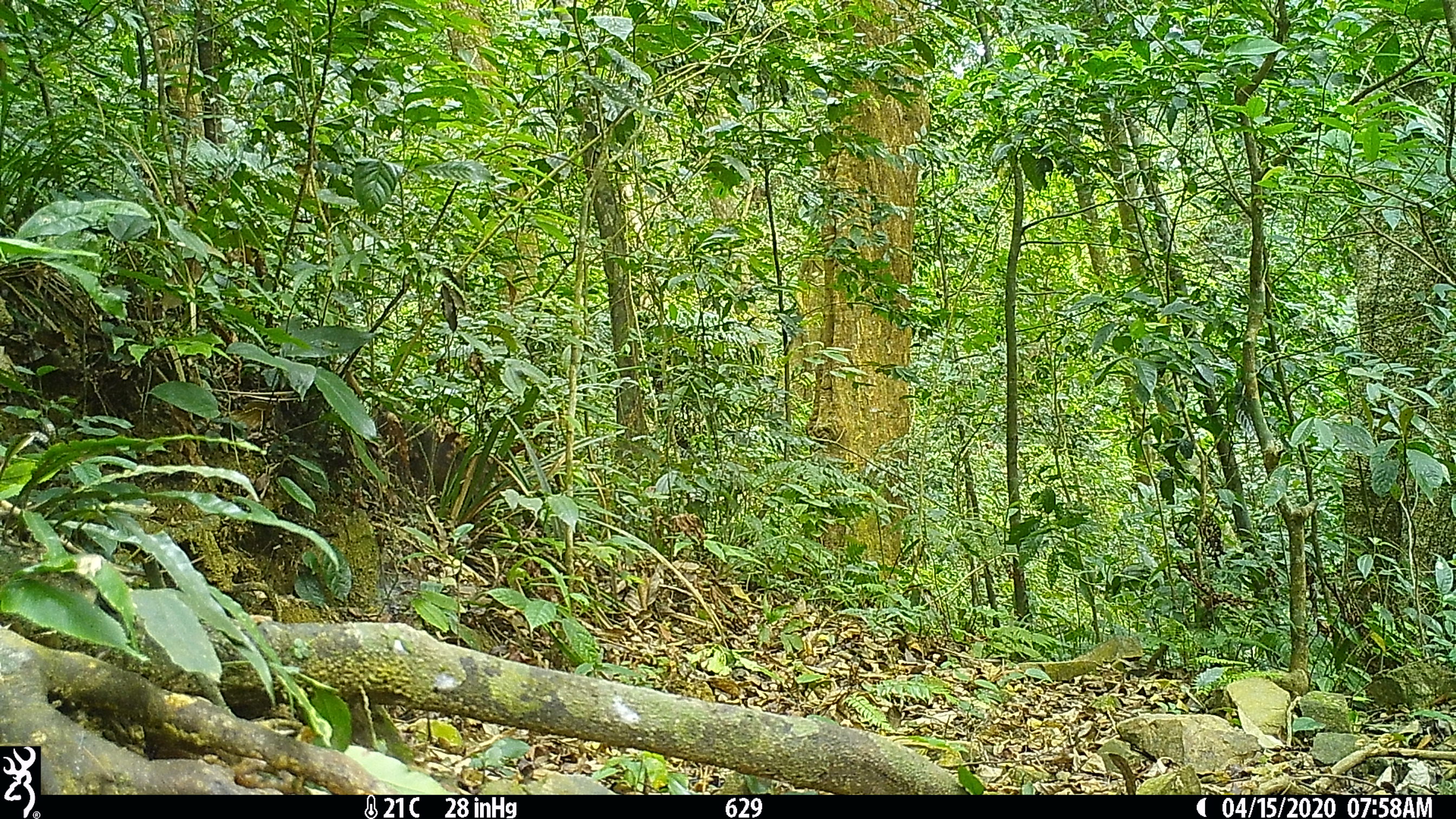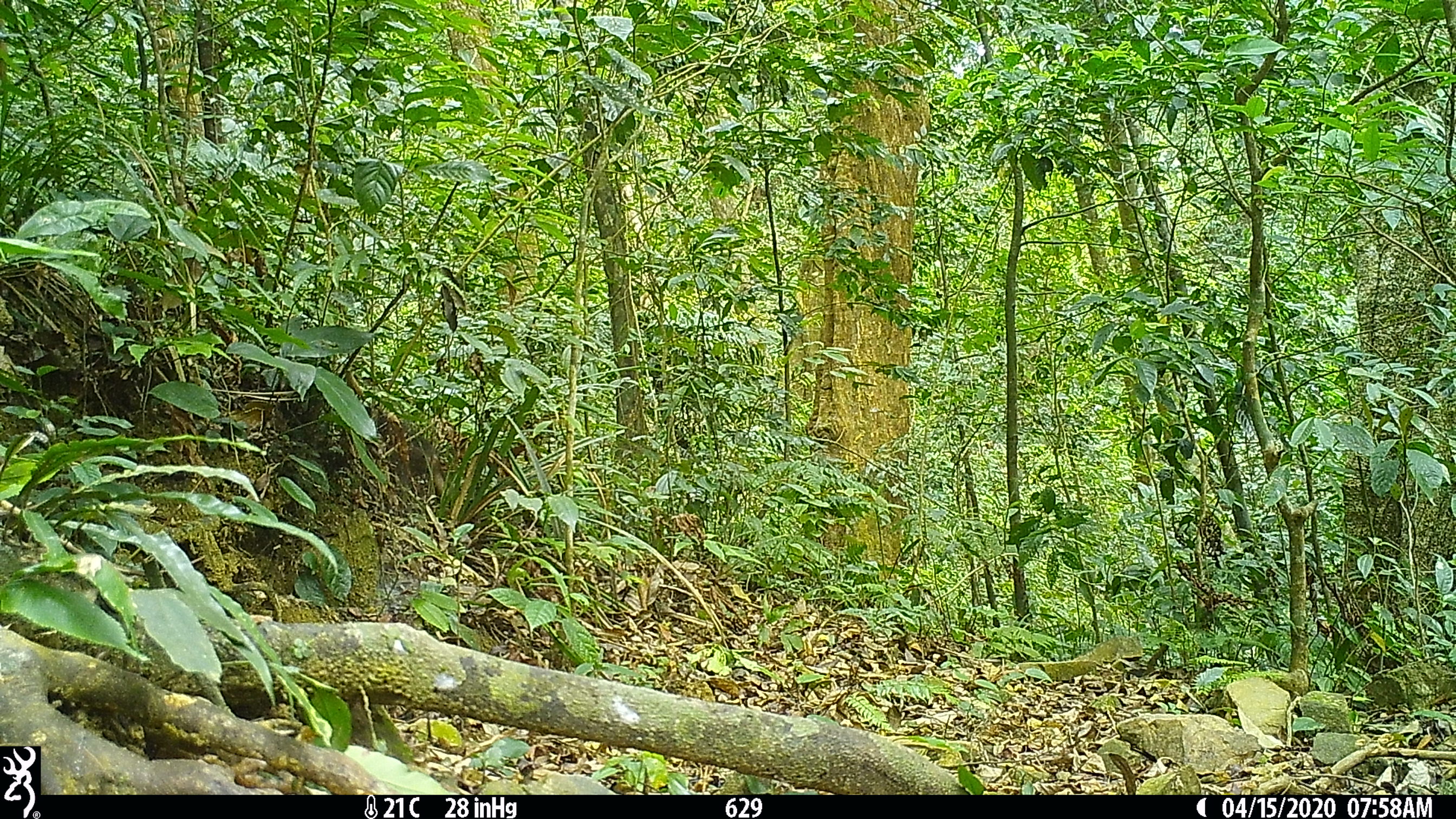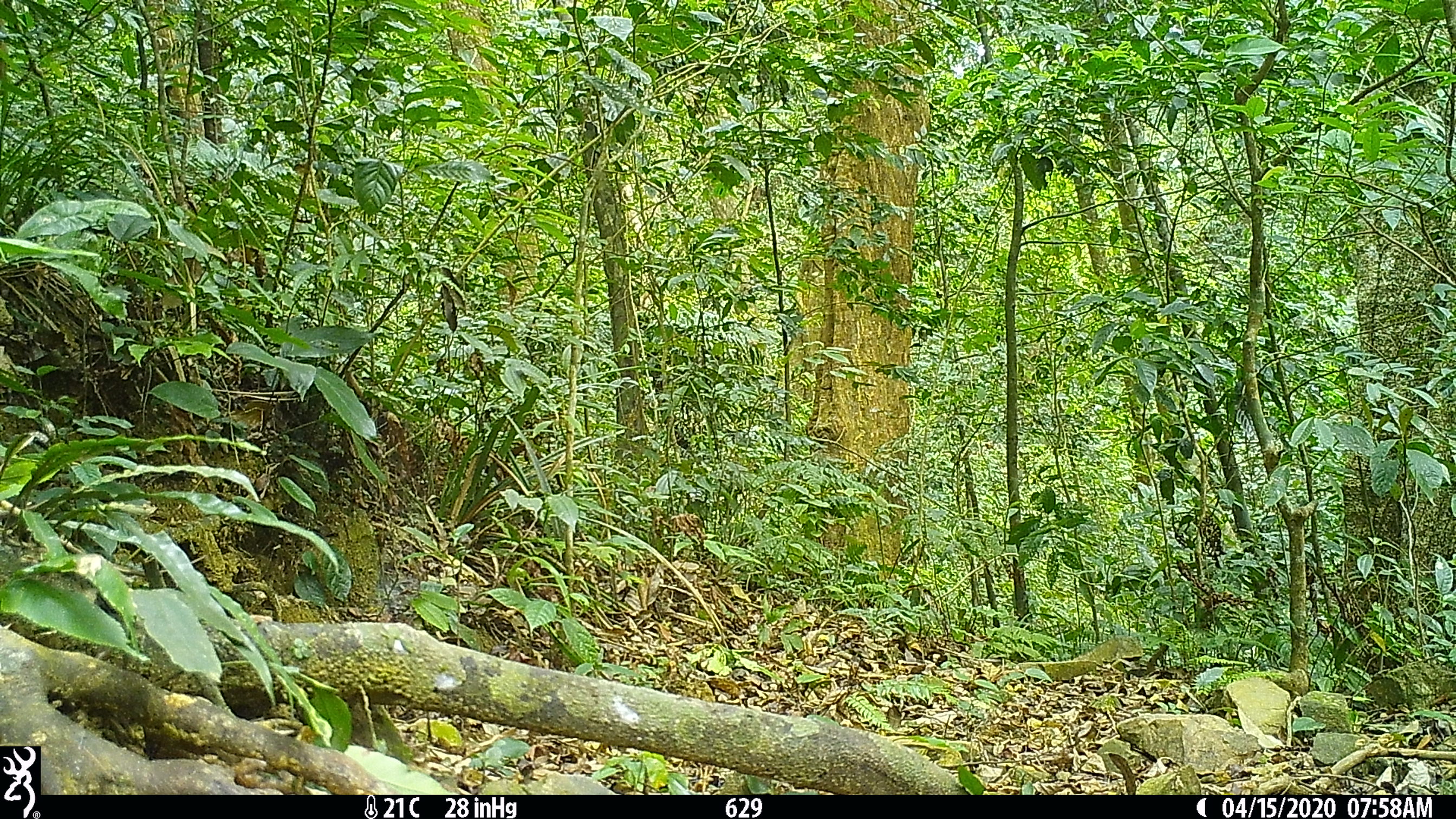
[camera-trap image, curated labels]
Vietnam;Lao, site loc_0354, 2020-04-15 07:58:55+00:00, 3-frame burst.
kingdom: Animalia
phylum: Chordata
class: Mammalia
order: Primates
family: Cercopithecidae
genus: Macaca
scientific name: Macaca arctoides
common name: stump-tailed macaque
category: stump tailed macaque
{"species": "stump tailed macaque (stump-tailed macaque) (Macaca arctoides)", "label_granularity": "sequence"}